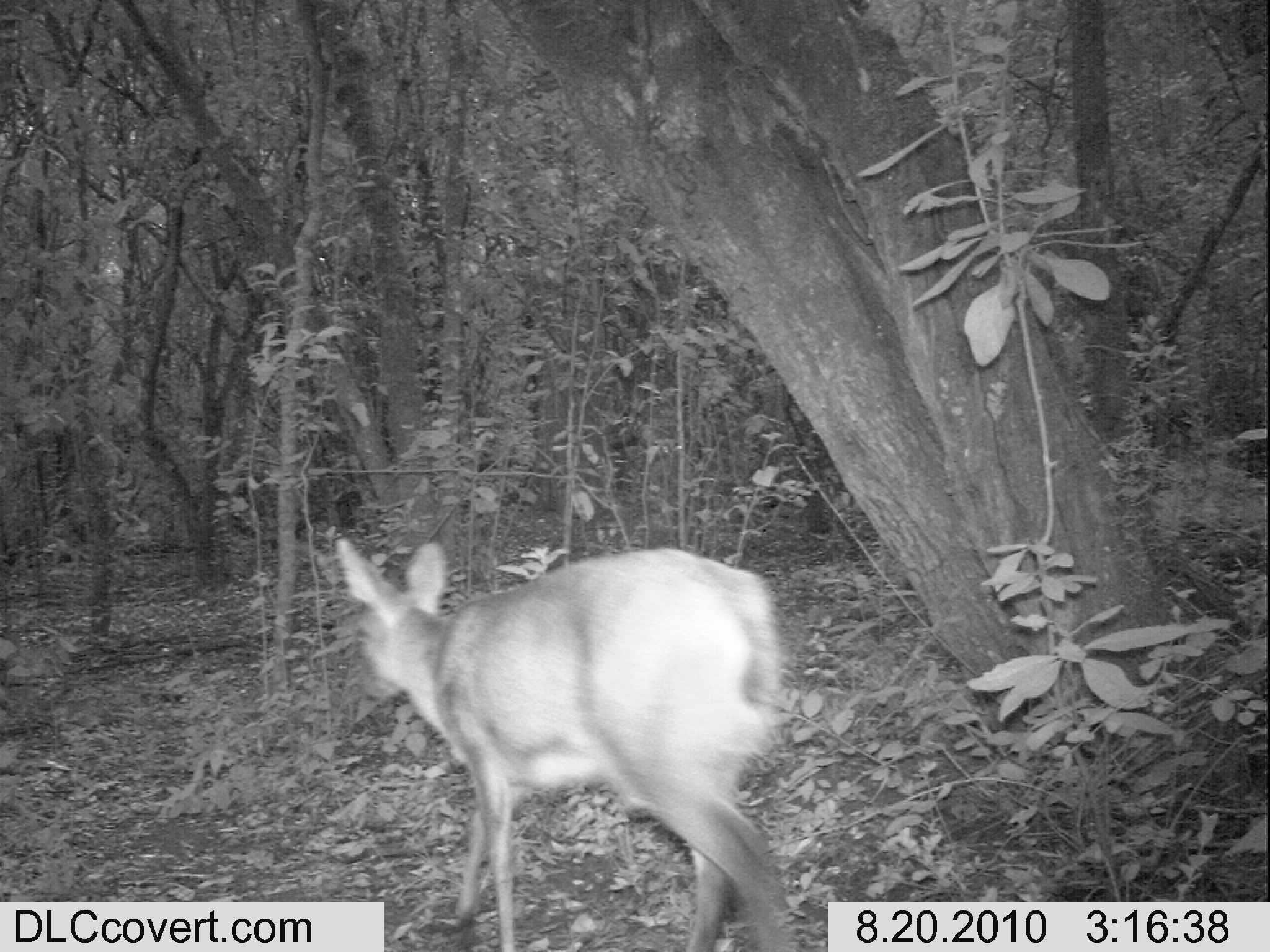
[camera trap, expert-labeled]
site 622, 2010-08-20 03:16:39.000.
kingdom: Animalia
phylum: Chordata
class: Mammalia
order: Artiodactyla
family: Bovidae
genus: Sylvicapra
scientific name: Sylvicapra grimmia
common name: bush duiker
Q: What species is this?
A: Sylvicapra grimmia (bush duiker).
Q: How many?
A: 1.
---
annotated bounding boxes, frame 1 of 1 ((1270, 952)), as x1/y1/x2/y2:
sylvicapra grimmia: 335/535/800/951